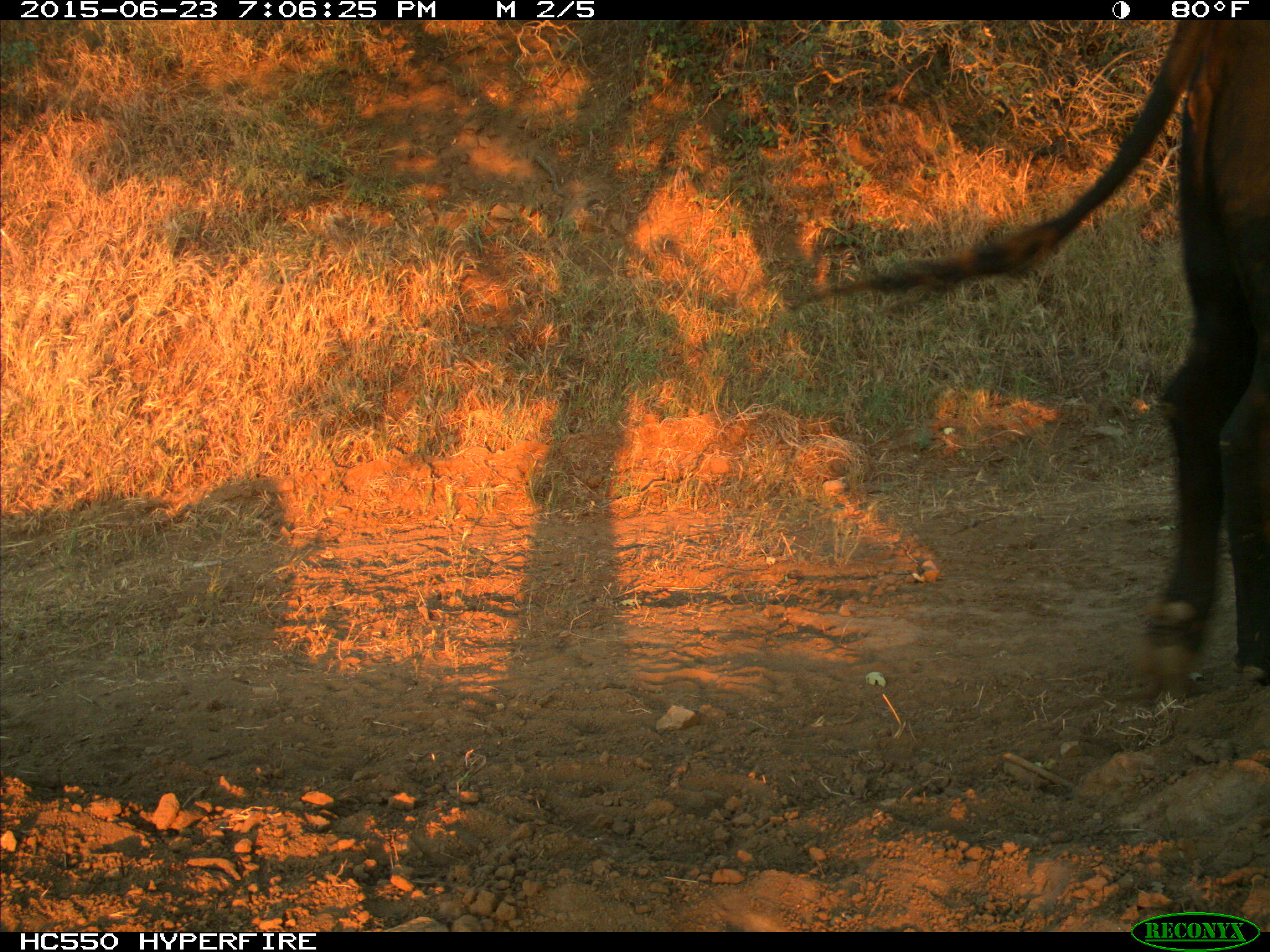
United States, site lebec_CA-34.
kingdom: Animalia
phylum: Chordata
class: Mammalia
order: Artiodactyla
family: Bovidae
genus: Bos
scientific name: Bos taurus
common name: domestic cow